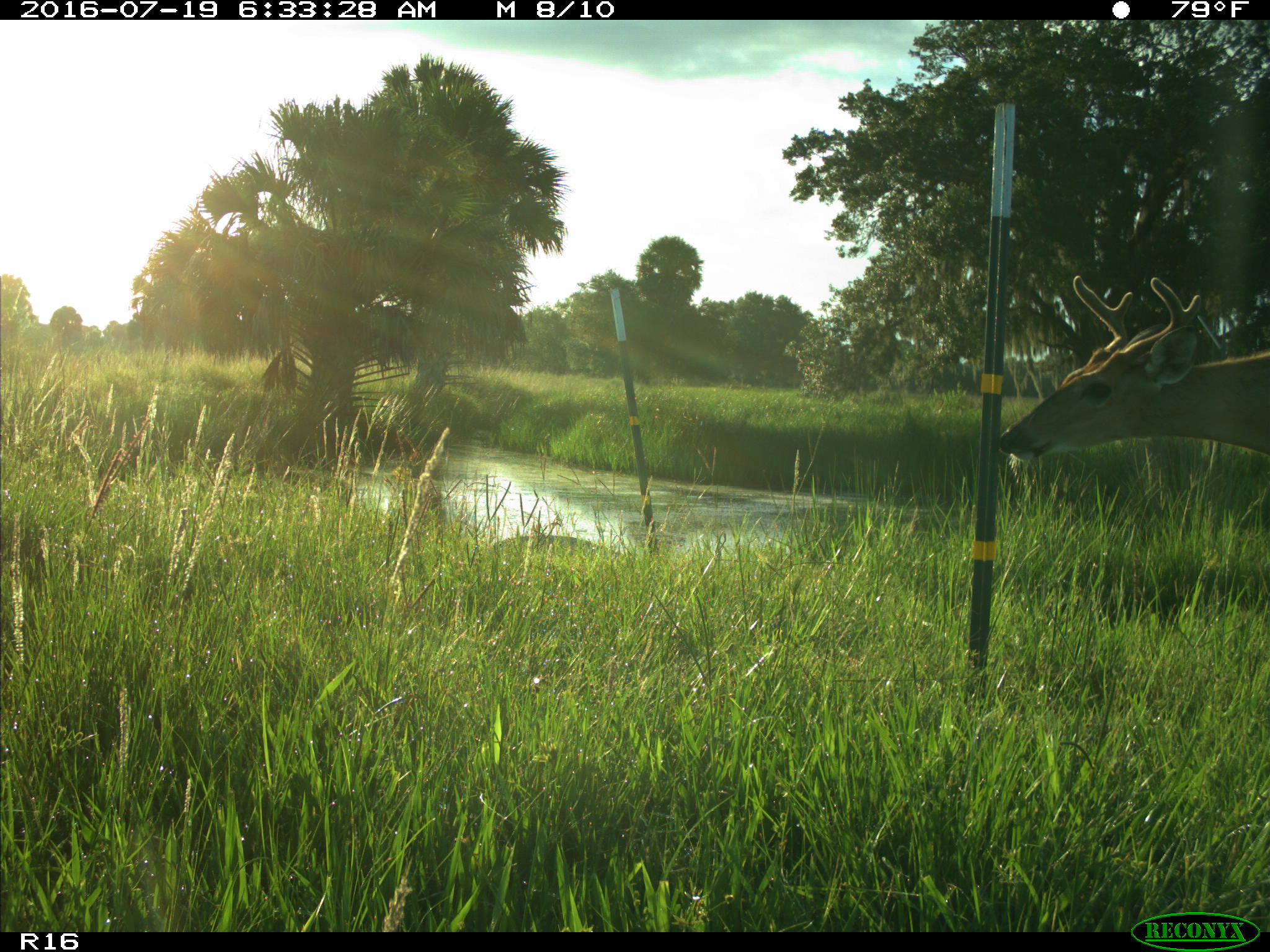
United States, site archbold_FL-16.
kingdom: Animalia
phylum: Chordata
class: Mammalia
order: Artiodactyla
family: Cervidae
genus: Odocoileus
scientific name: Odocoileus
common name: deer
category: unidentified deer